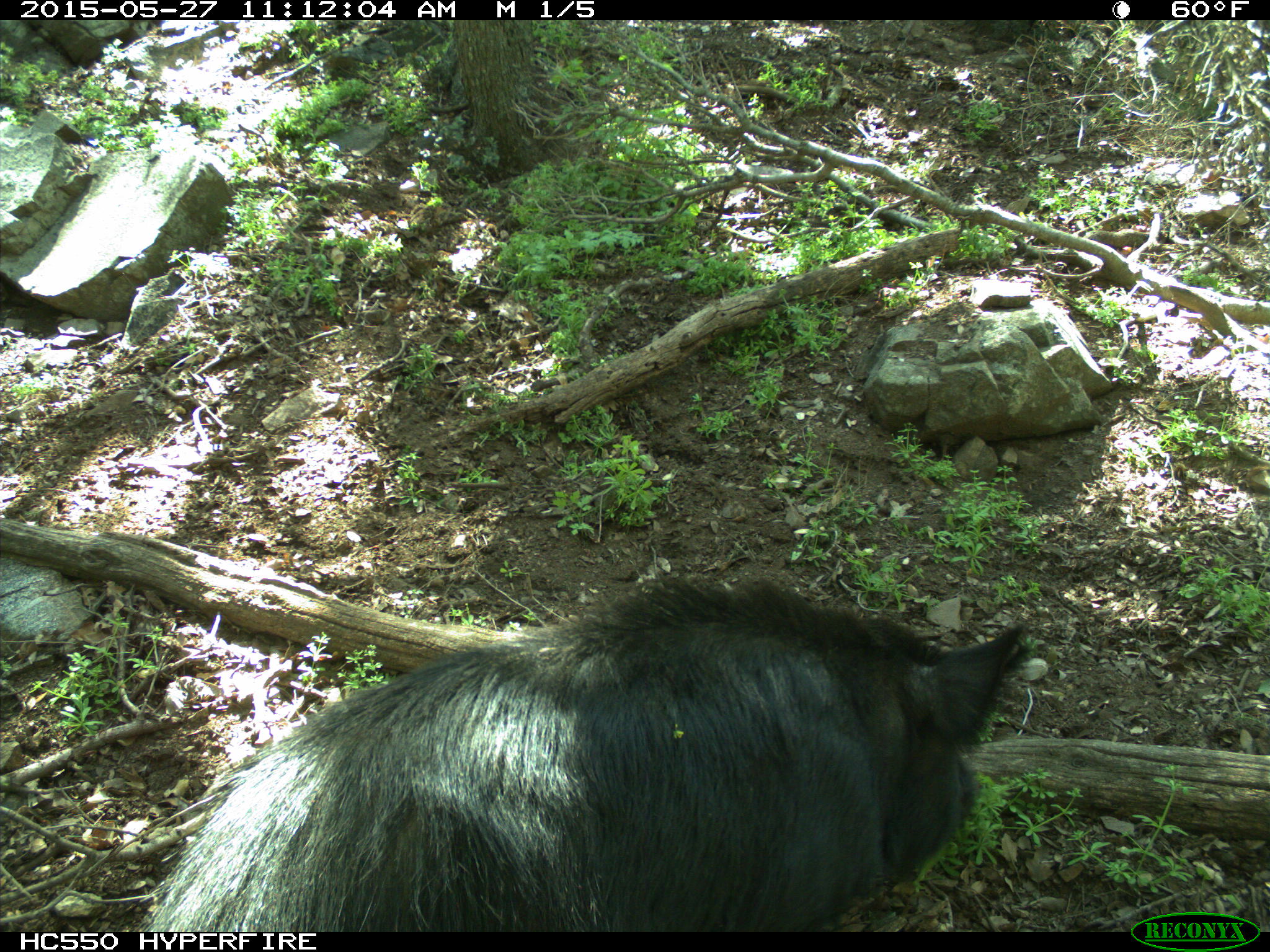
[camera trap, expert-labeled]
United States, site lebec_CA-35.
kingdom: Animalia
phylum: Chordata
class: Mammalia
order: Artiodactyla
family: Suidae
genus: Sus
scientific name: Sus scrofa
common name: wild boar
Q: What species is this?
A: Sus scrofa (wild boar).